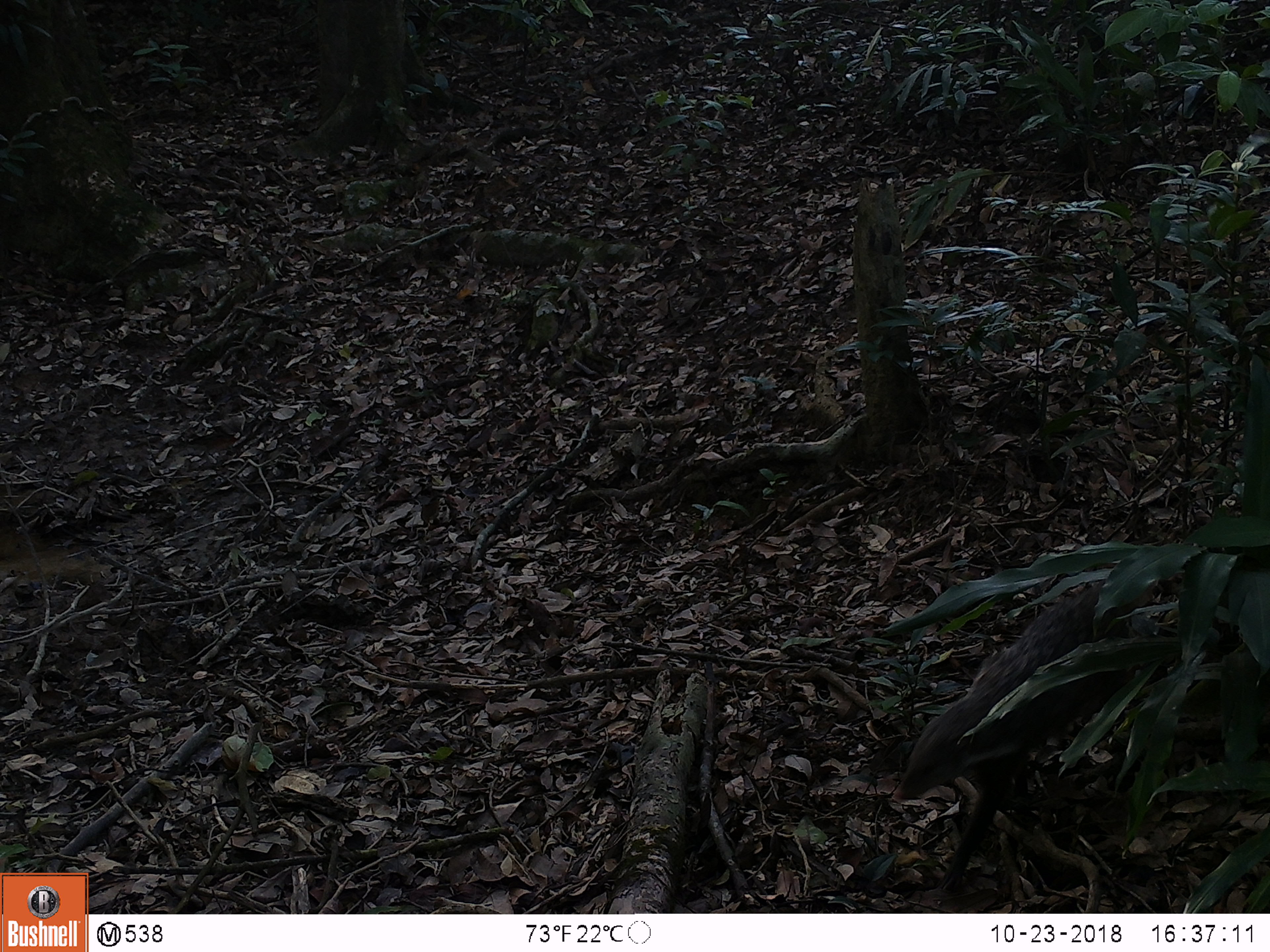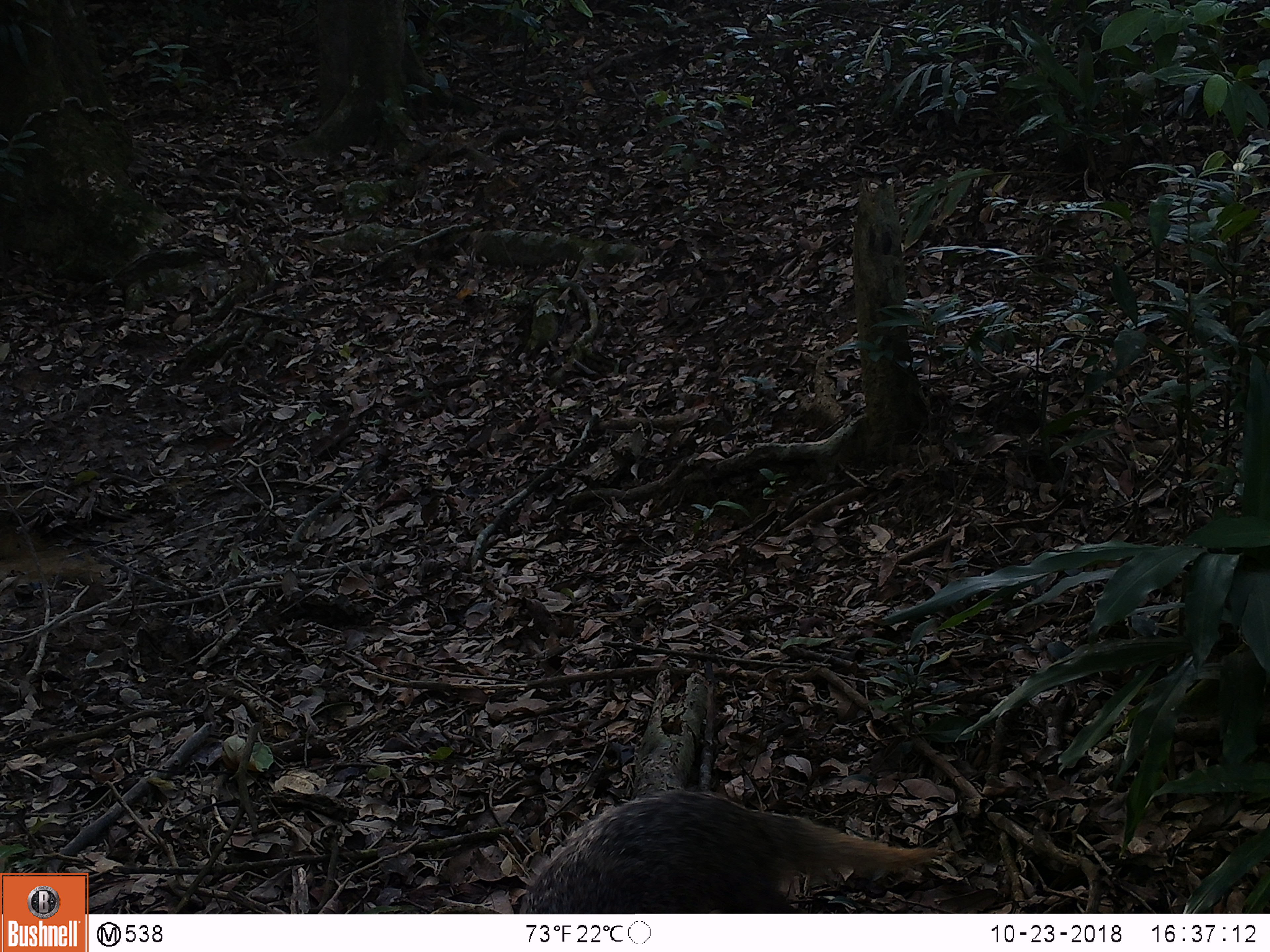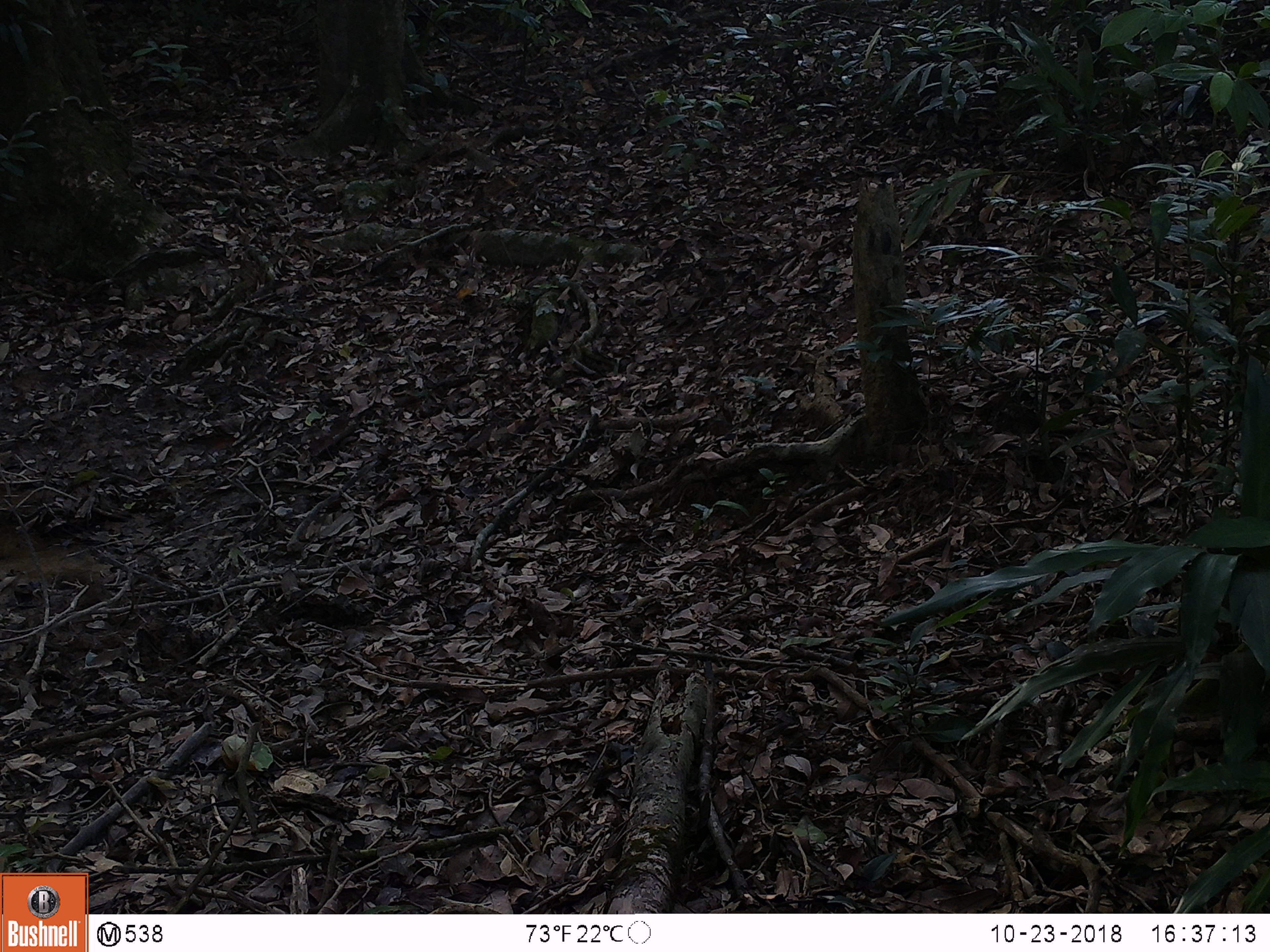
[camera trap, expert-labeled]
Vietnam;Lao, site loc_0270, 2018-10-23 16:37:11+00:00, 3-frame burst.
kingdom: Animalia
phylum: Chordata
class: Mammalia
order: Carnivora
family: Herpestidae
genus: Urva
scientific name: Urva urva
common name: crab-eating mongoose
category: crab eating mongoose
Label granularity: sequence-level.